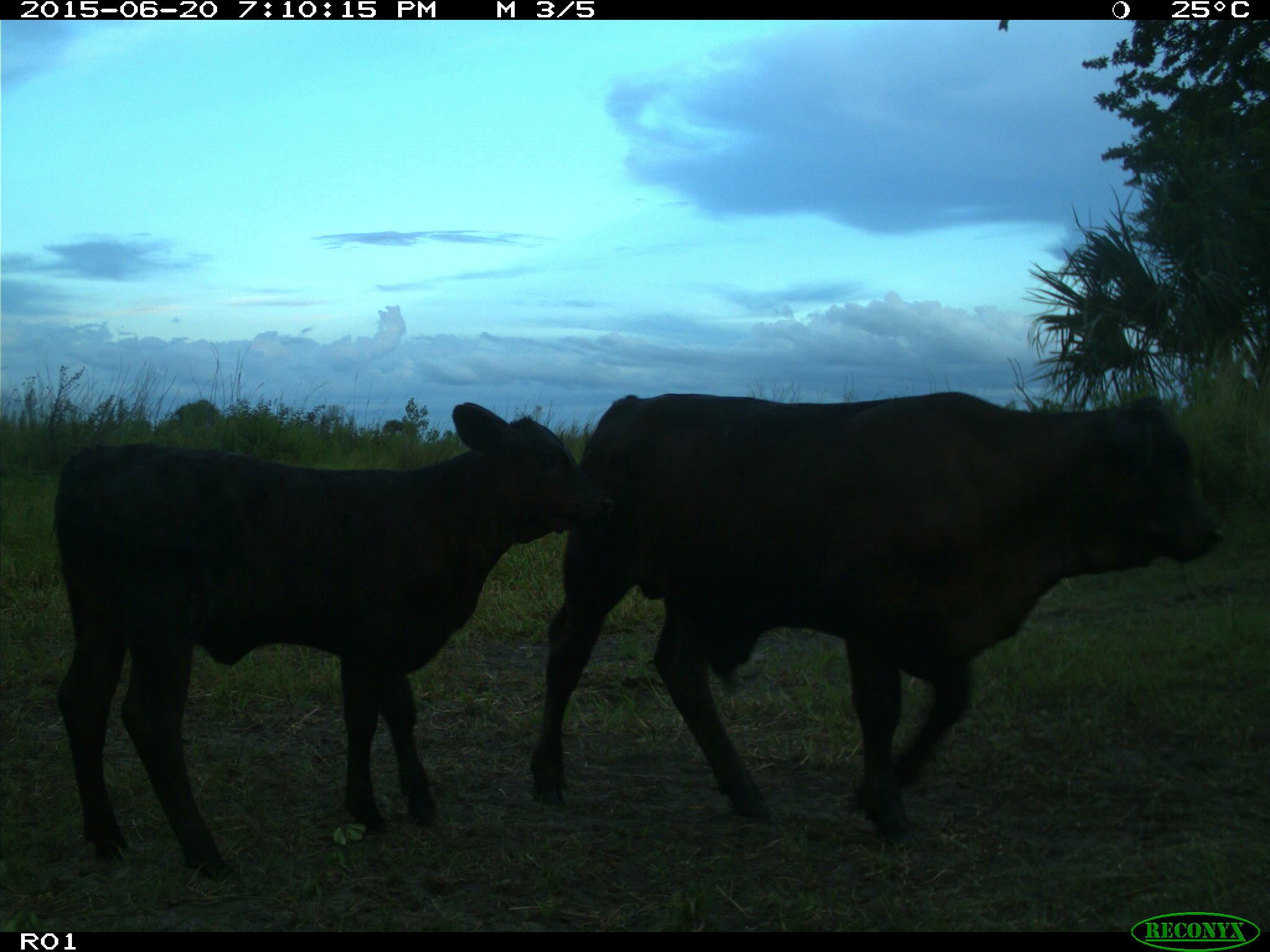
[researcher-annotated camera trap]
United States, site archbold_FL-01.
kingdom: Animalia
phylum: Chordata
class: Mammalia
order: Artiodactyla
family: Bovidae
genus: Bos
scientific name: Bos taurus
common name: domestic cow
Bos taurus (domestic cow).